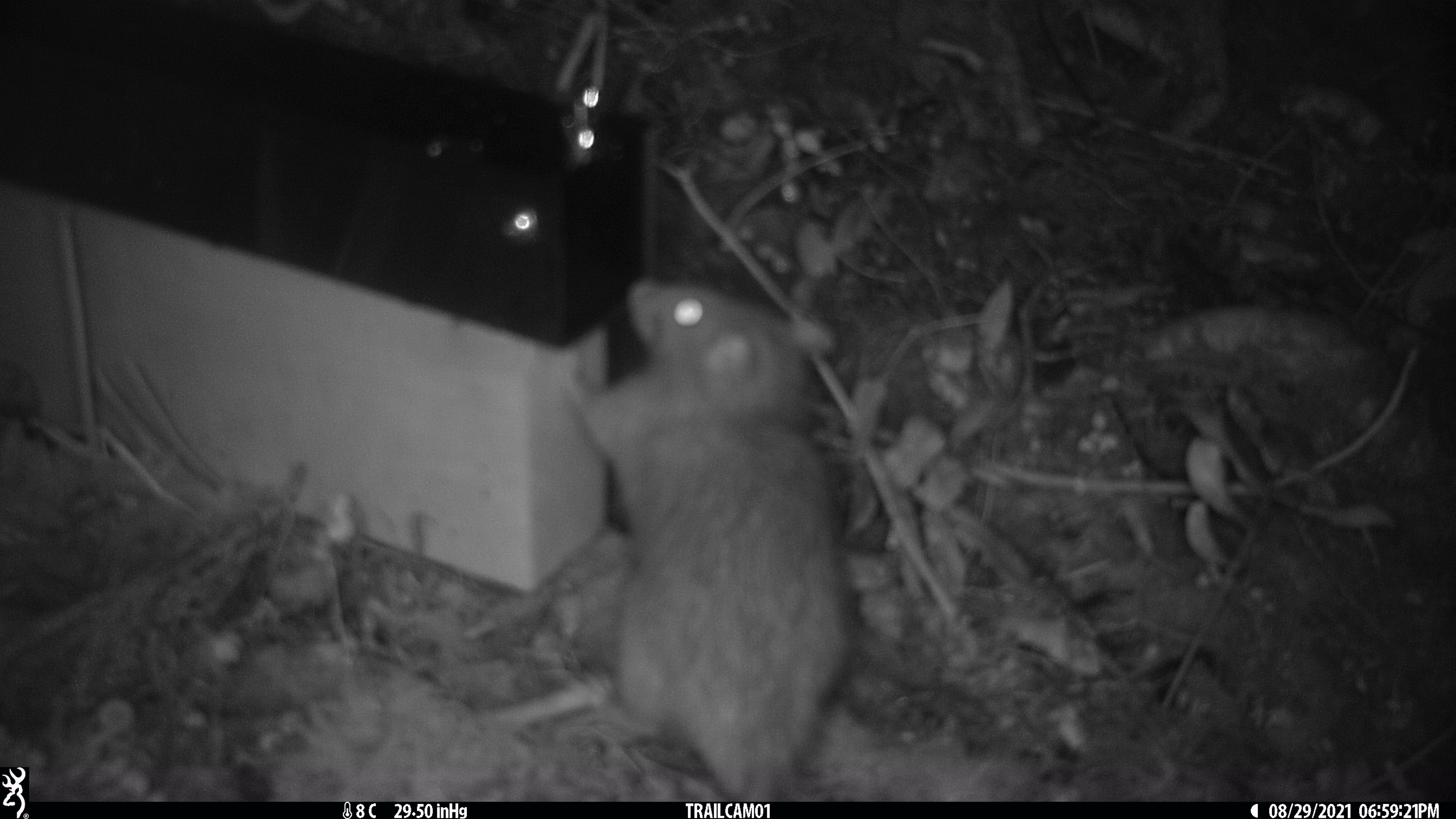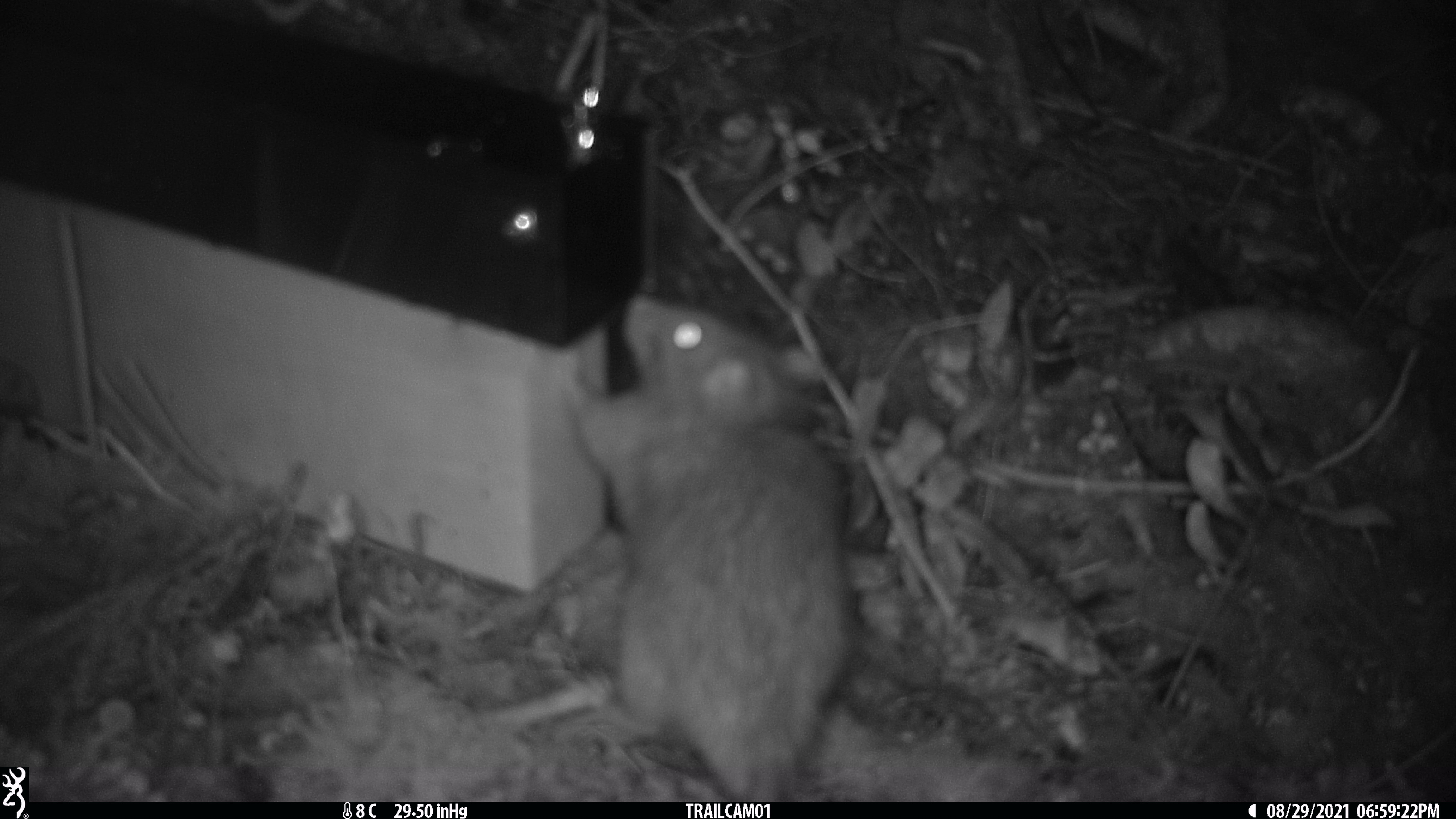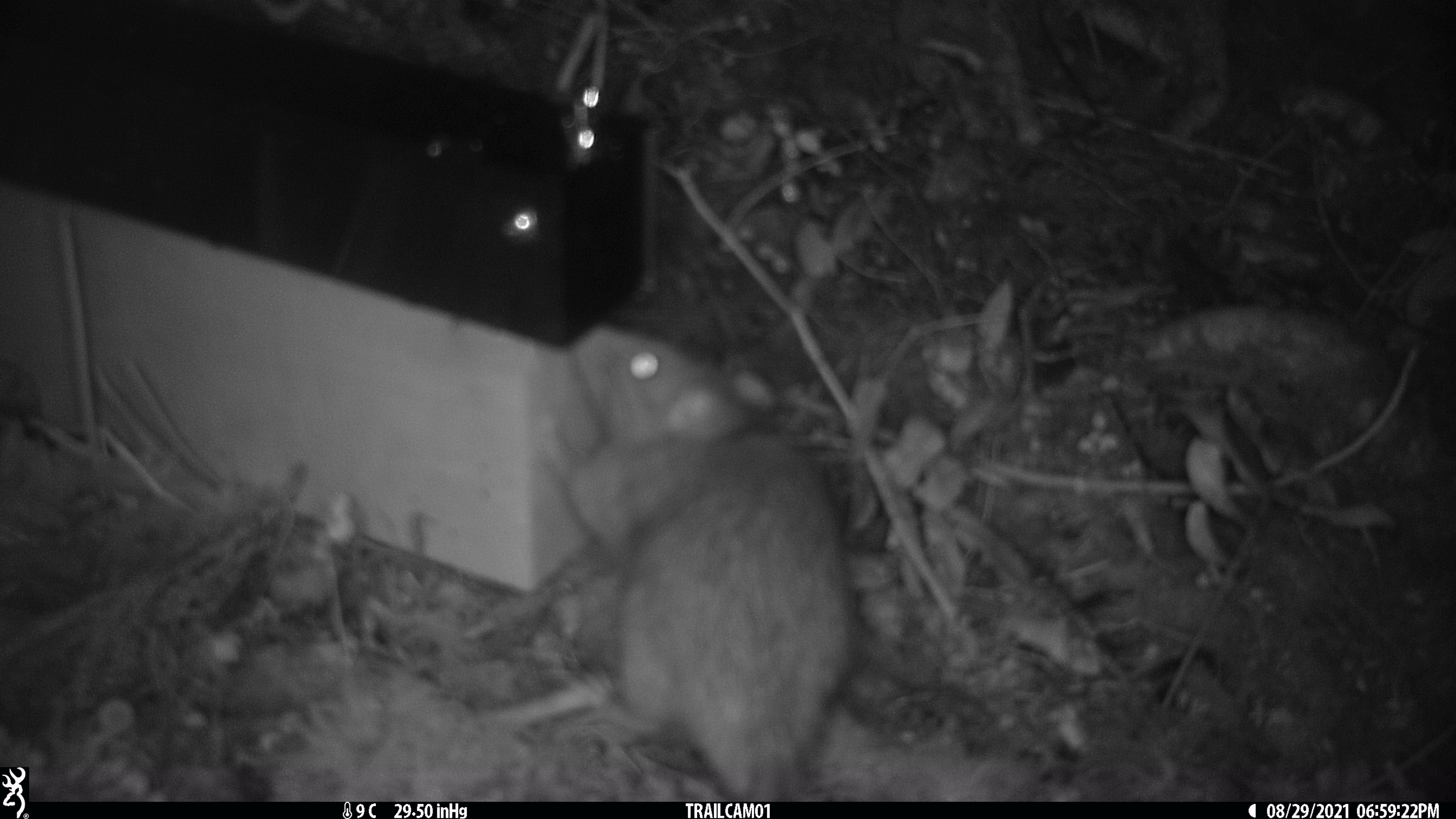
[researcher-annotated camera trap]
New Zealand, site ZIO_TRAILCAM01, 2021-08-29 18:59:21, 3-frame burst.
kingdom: Animalia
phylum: Chordata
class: Mammalia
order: Rodentia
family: Muridae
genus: Rattus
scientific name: Rattus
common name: rat